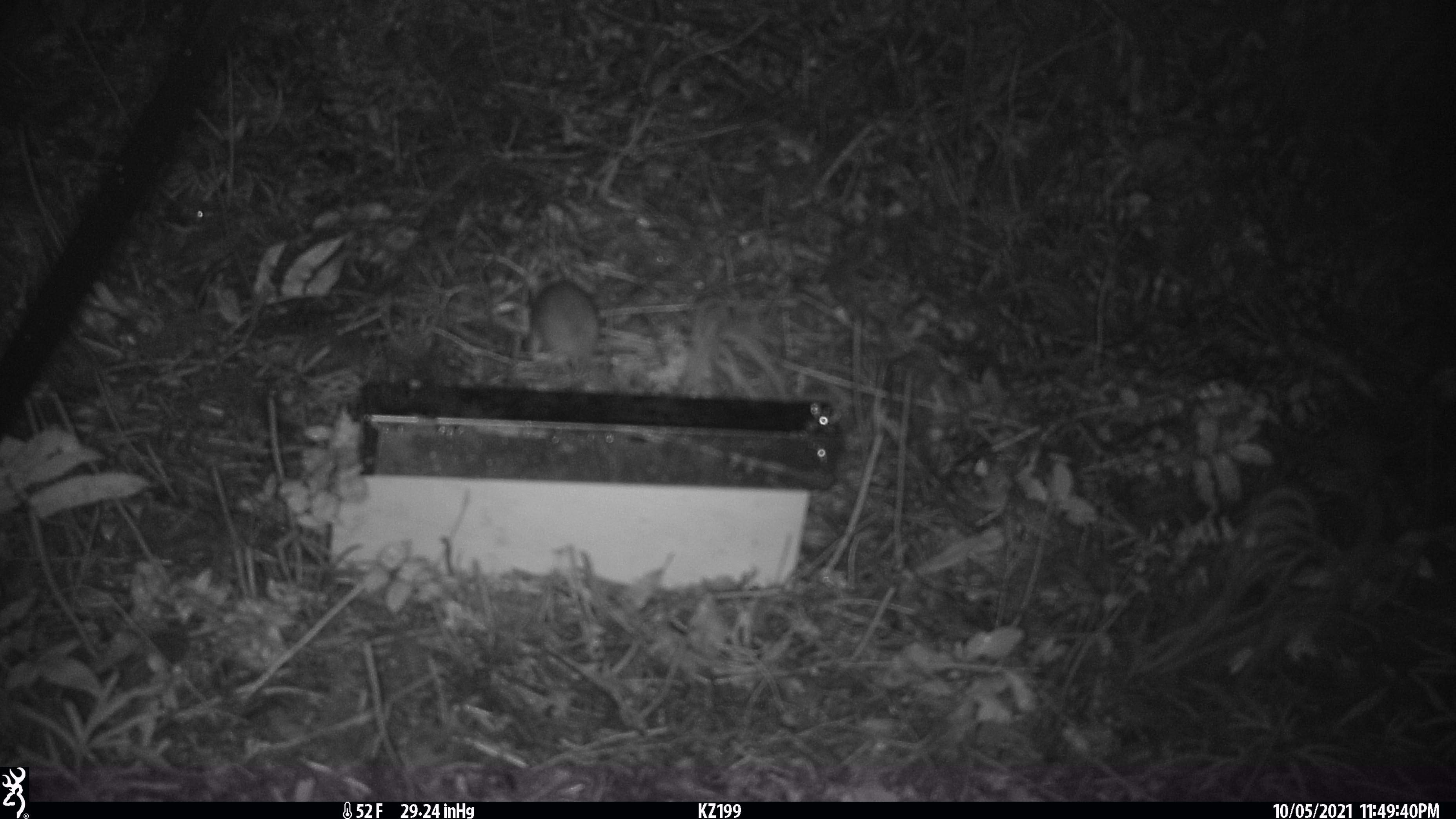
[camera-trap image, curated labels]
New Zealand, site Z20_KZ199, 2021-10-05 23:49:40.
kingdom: Animalia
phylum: Chordata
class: Mammalia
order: Rodentia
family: Muridae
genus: Rattus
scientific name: Rattus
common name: rat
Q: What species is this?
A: Rat (Rattus).